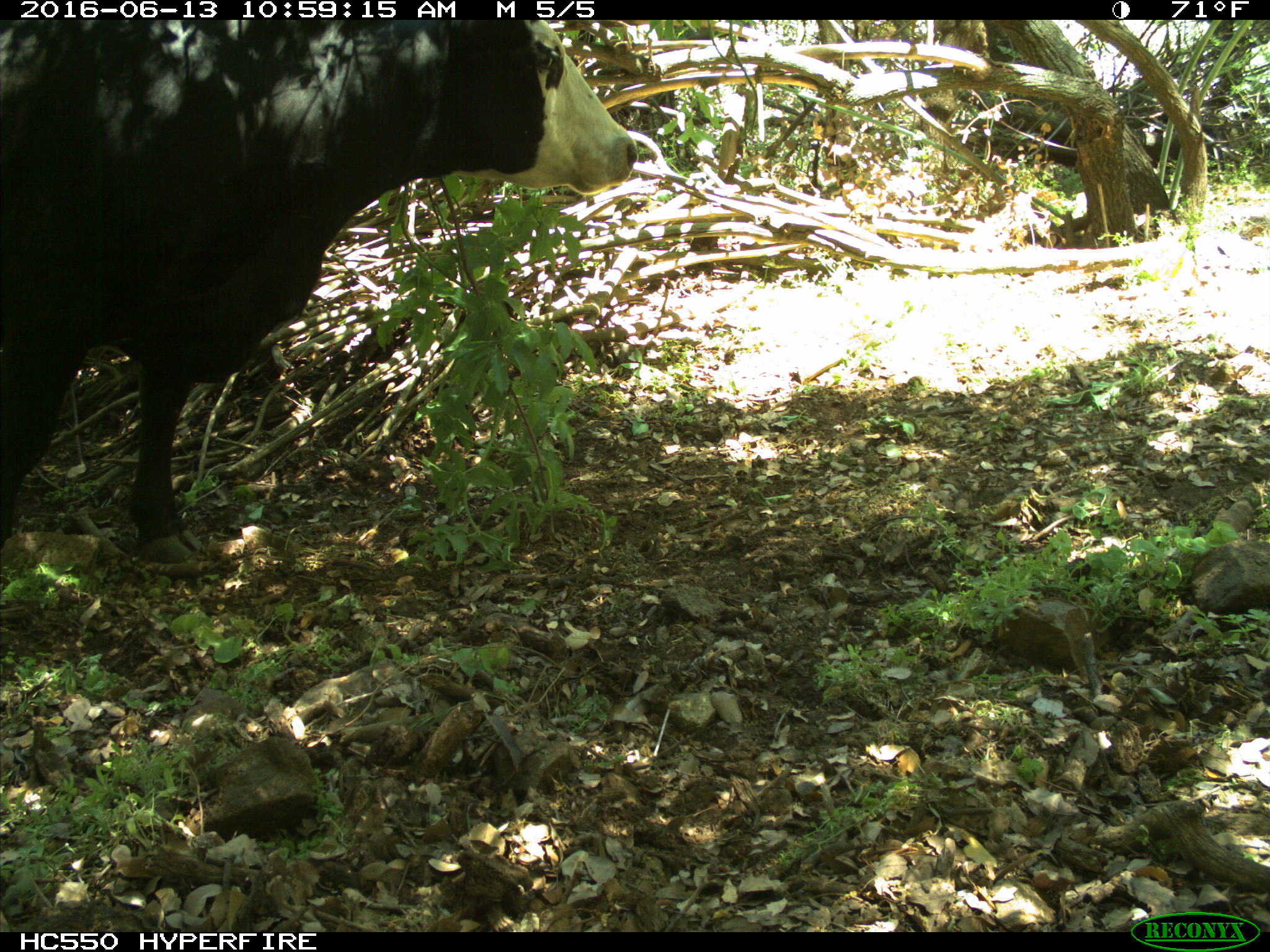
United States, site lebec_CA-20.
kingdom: Animalia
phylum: Chordata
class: Mammalia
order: Artiodactyla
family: Bovidae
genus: Bos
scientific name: Bos taurus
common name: domestic cow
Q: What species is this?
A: Bos taurus (domestic cow).